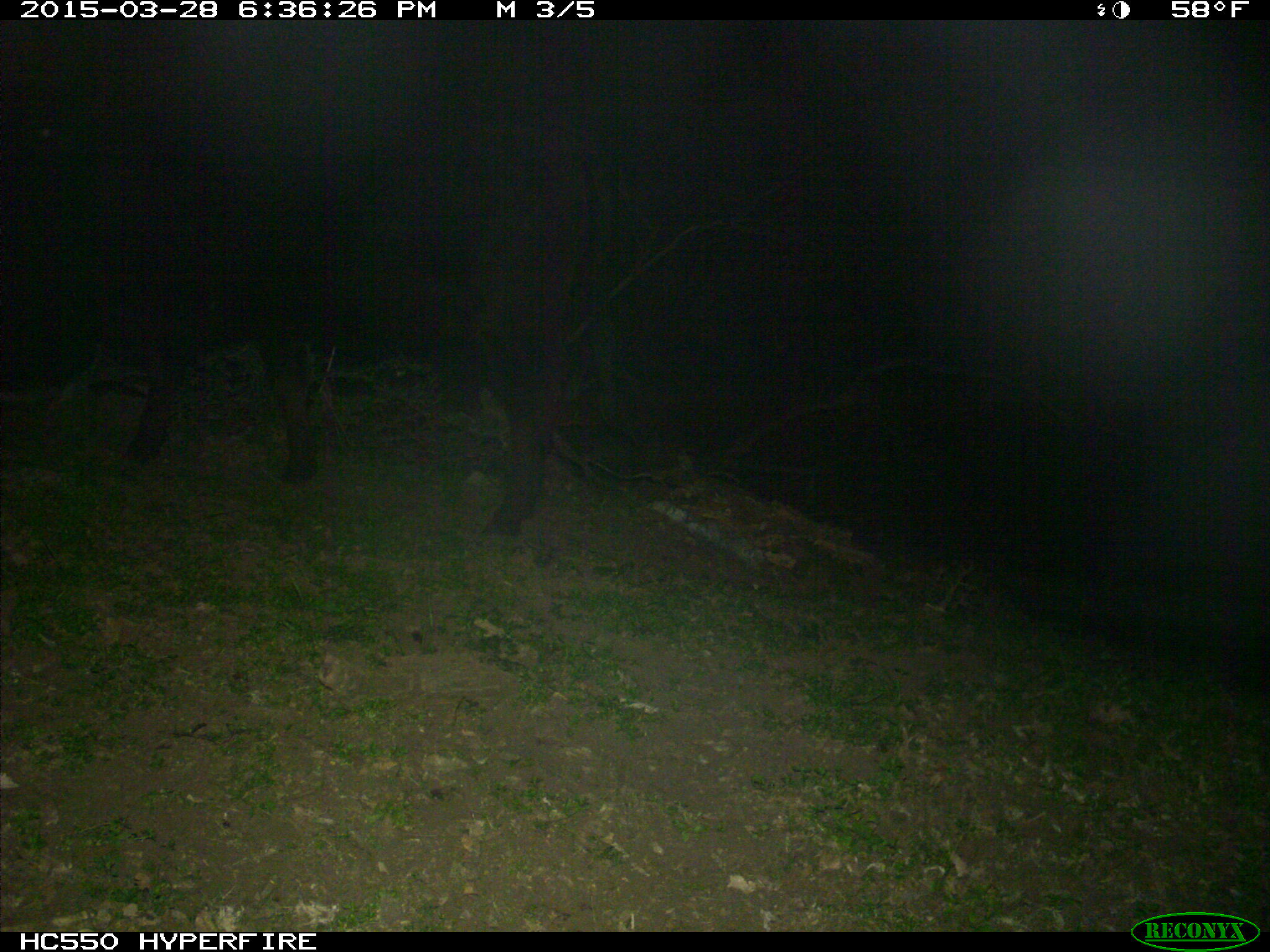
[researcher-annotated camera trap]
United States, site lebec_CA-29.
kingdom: Animalia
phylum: Chordata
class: Mammalia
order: Artiodactyla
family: Bovidae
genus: Bos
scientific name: Bos taurus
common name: domestic cow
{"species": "Bos taurus (domestic cow)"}